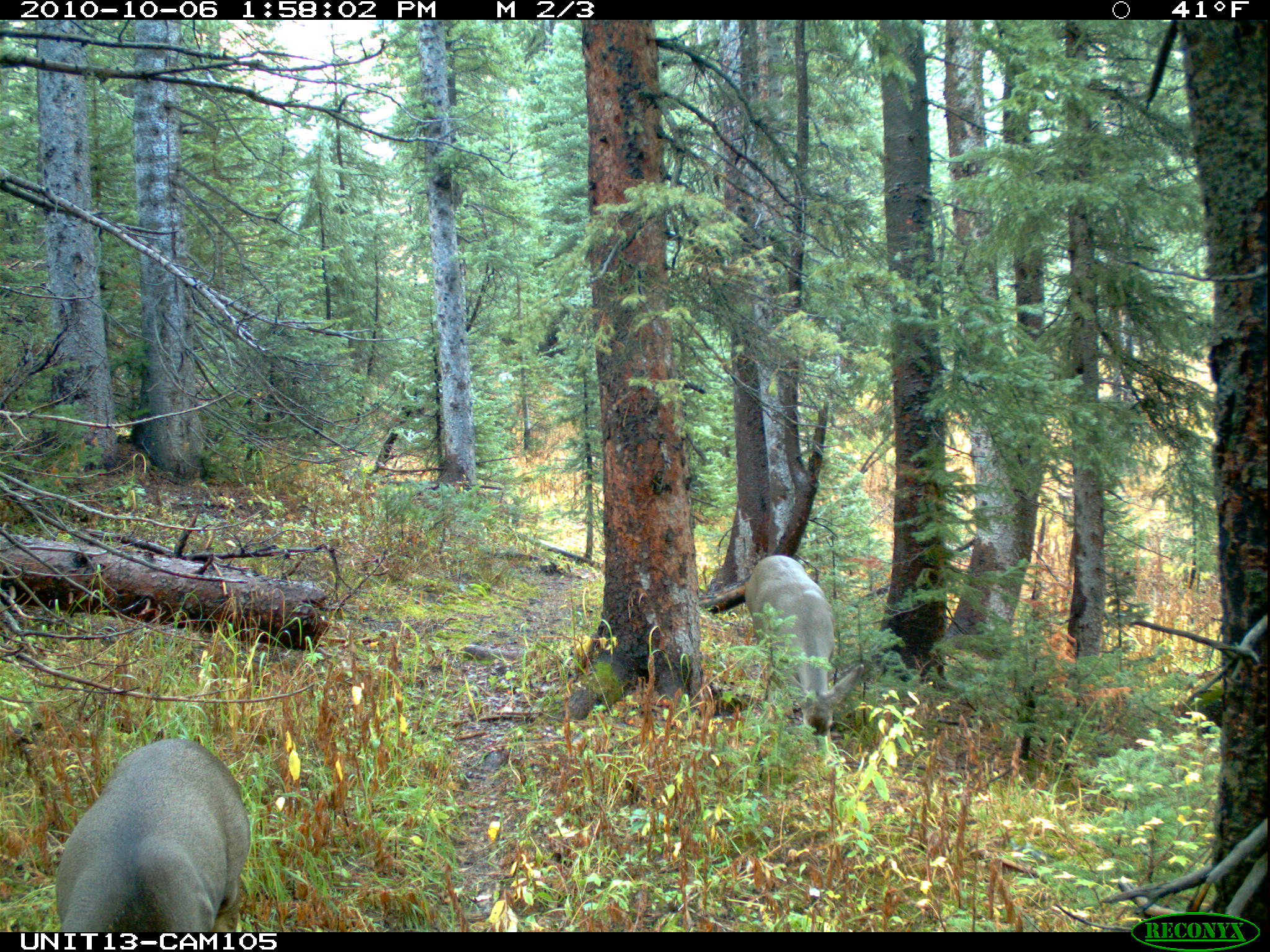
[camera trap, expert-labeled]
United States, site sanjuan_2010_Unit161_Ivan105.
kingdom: Animalia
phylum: Chordata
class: Mammalia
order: Artiodactyla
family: Cervidae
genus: Odocoileus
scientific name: Odocoileus hemionus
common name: mule deer